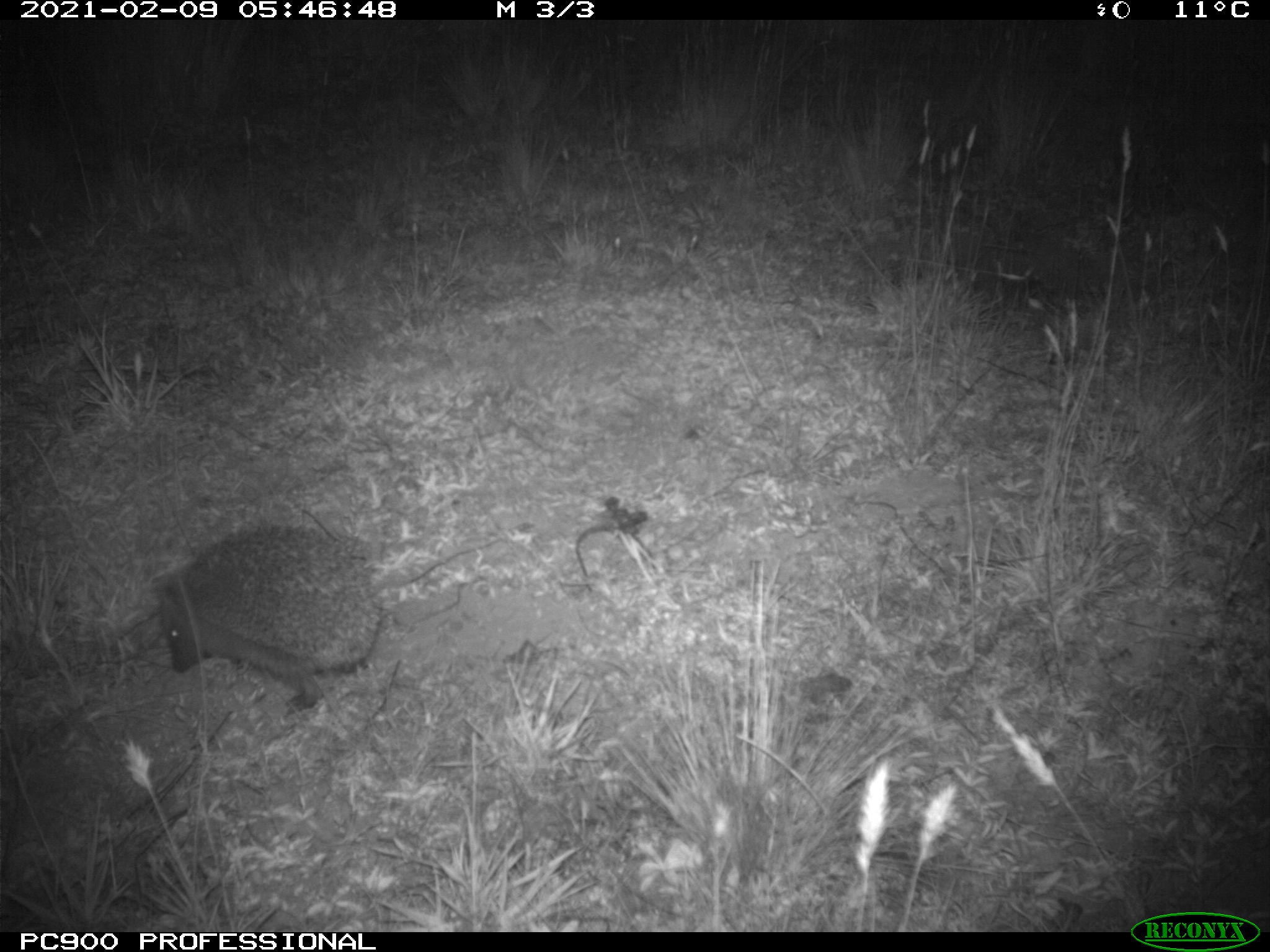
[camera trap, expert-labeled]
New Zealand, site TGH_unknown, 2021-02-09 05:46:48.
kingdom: Animalia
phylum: Chordata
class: Mammalia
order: Eulipotyphla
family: Erinaceidae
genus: Erinaceus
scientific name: Erinaceus europaeus europaeus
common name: european hedgehog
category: hedgehog